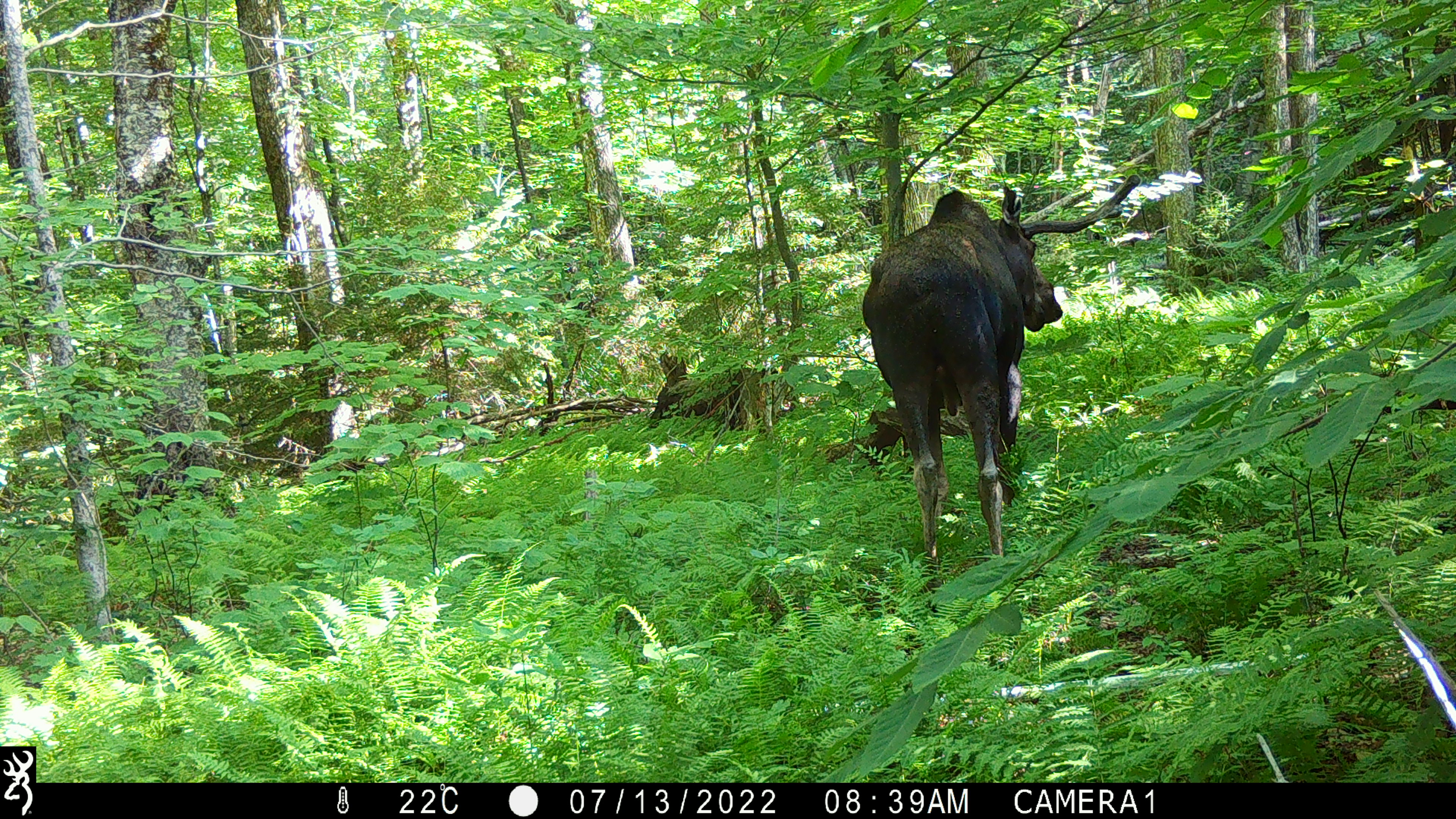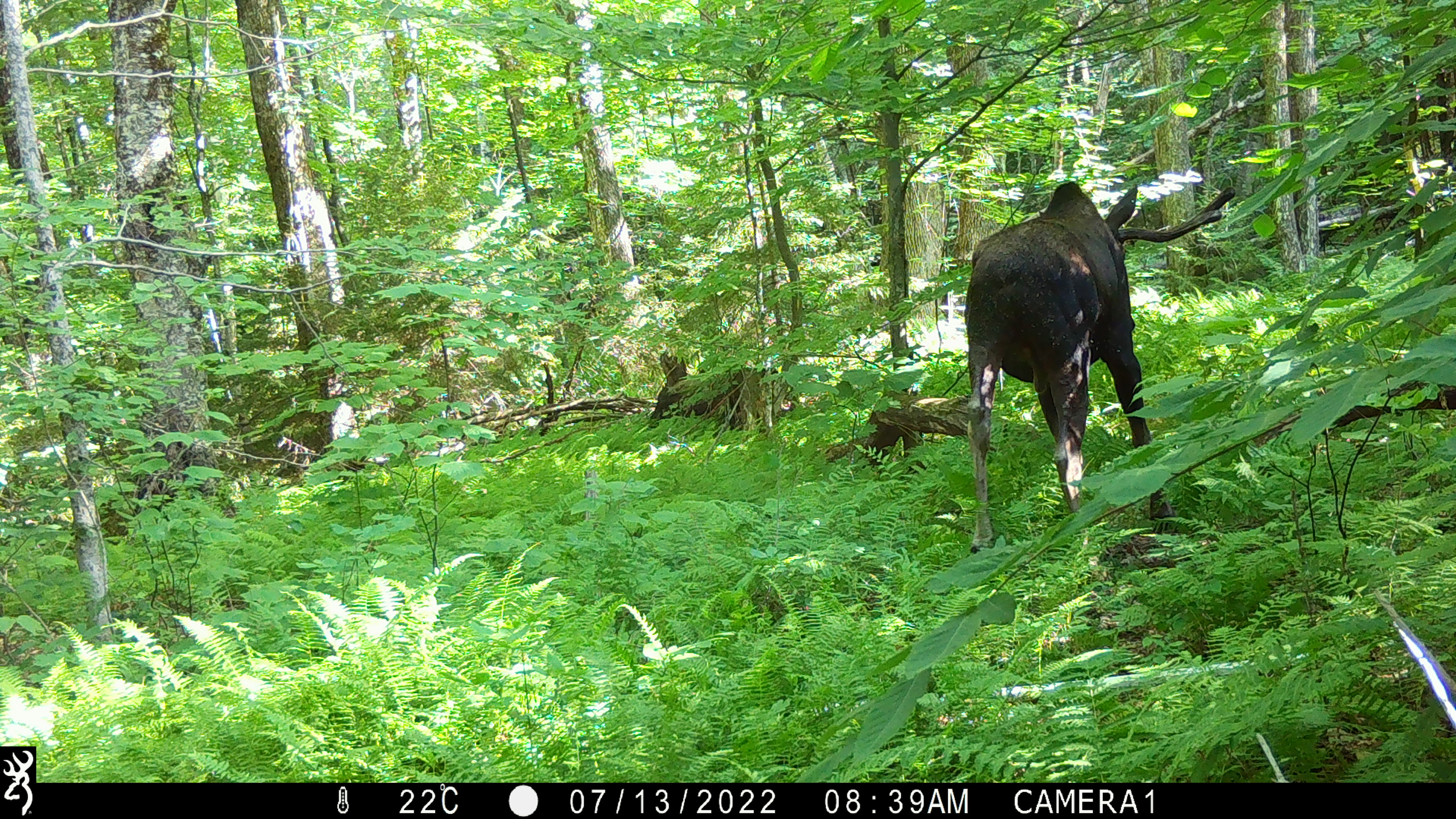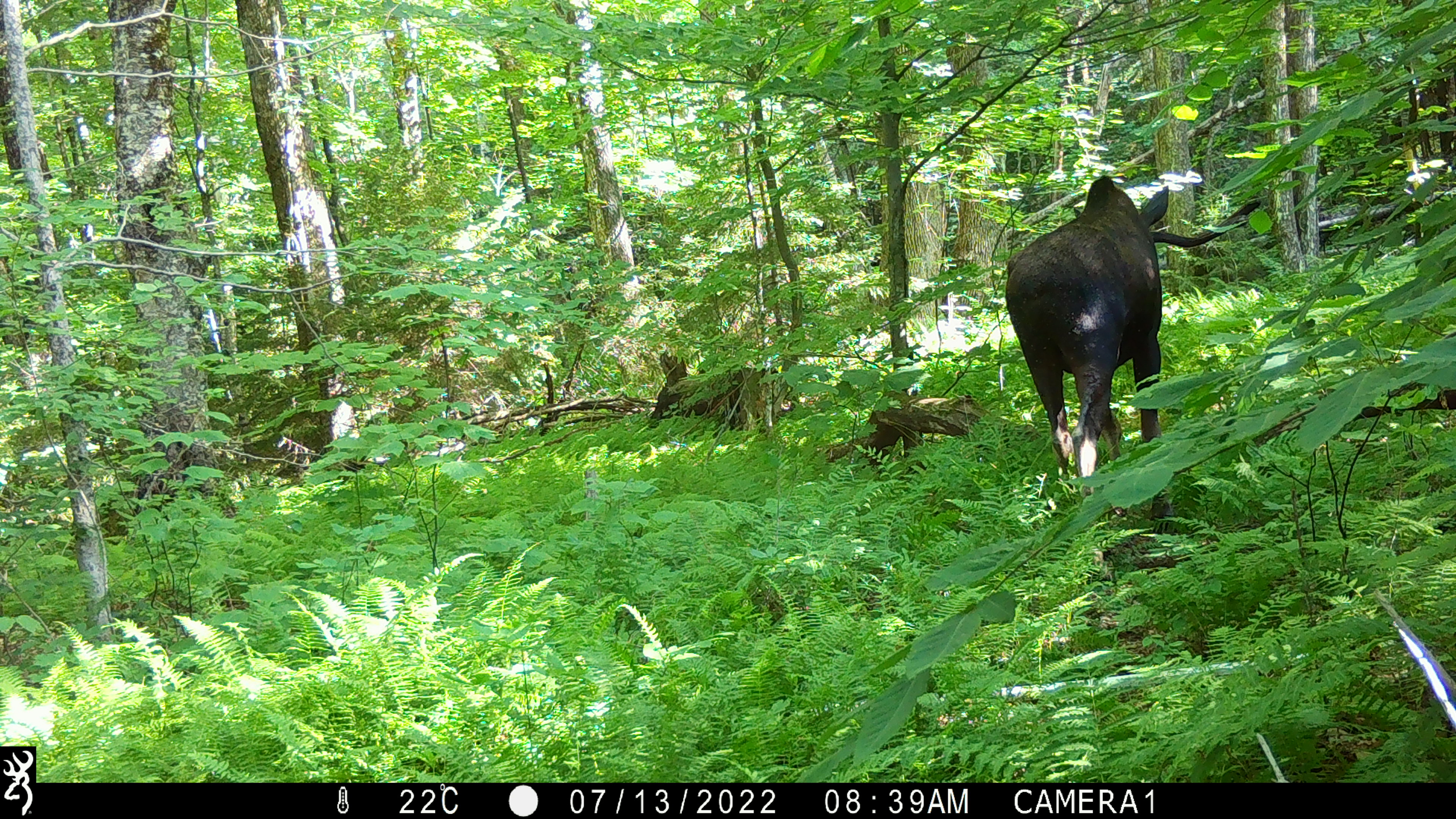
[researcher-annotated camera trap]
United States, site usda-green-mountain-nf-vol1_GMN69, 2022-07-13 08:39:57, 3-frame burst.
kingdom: Animalia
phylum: Chordata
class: Mammalia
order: Artiodactyla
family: Cervidae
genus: Alces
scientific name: Alces alces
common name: moose